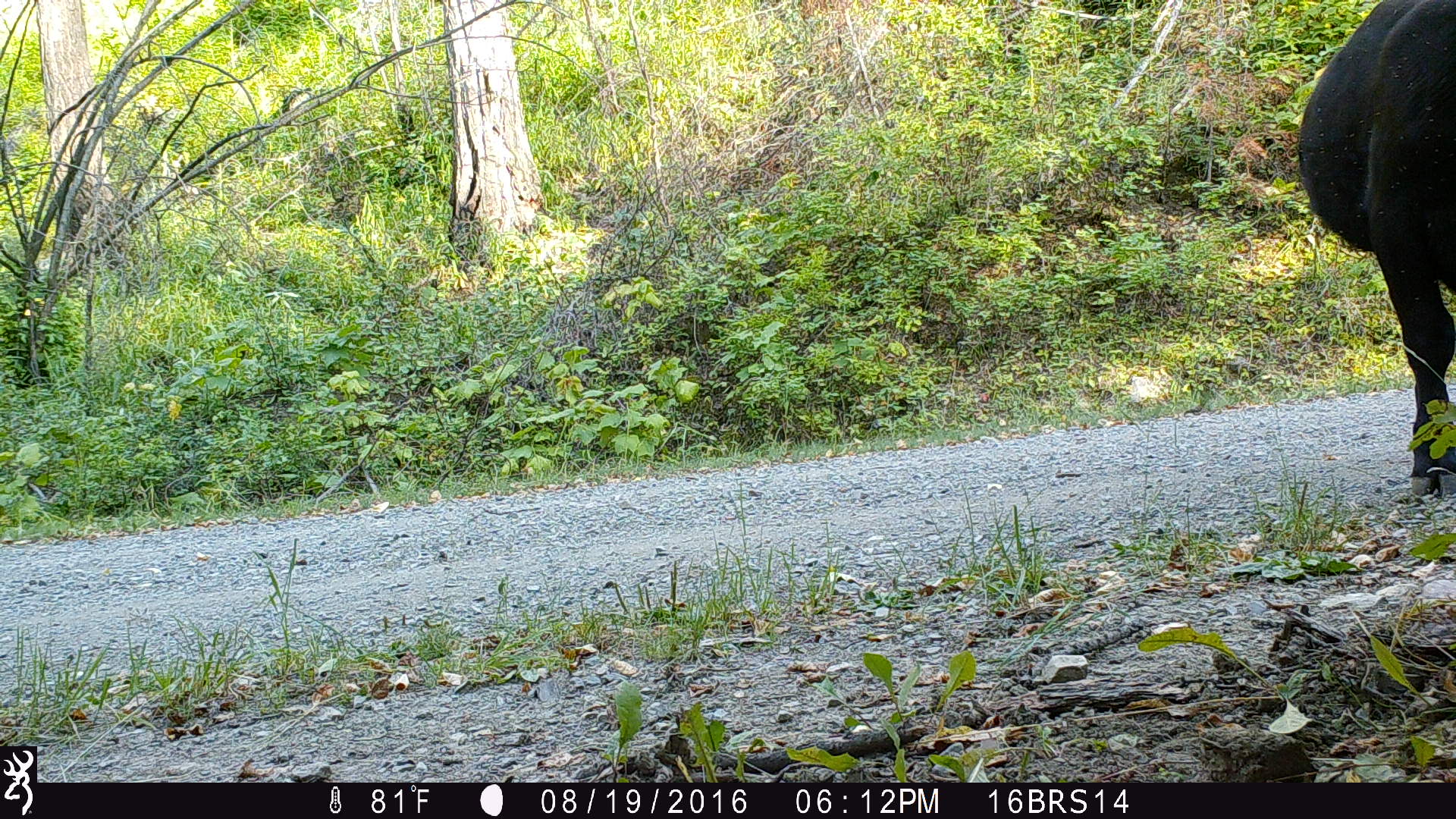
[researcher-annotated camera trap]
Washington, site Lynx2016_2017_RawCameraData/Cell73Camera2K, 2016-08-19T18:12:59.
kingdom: Animalia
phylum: Chordata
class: Mammalia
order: Artiodactyla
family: Bovidae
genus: Bos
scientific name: Bos taurus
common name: domestic cattle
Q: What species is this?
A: Domestic cattle (Bos taurus).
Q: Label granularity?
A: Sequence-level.